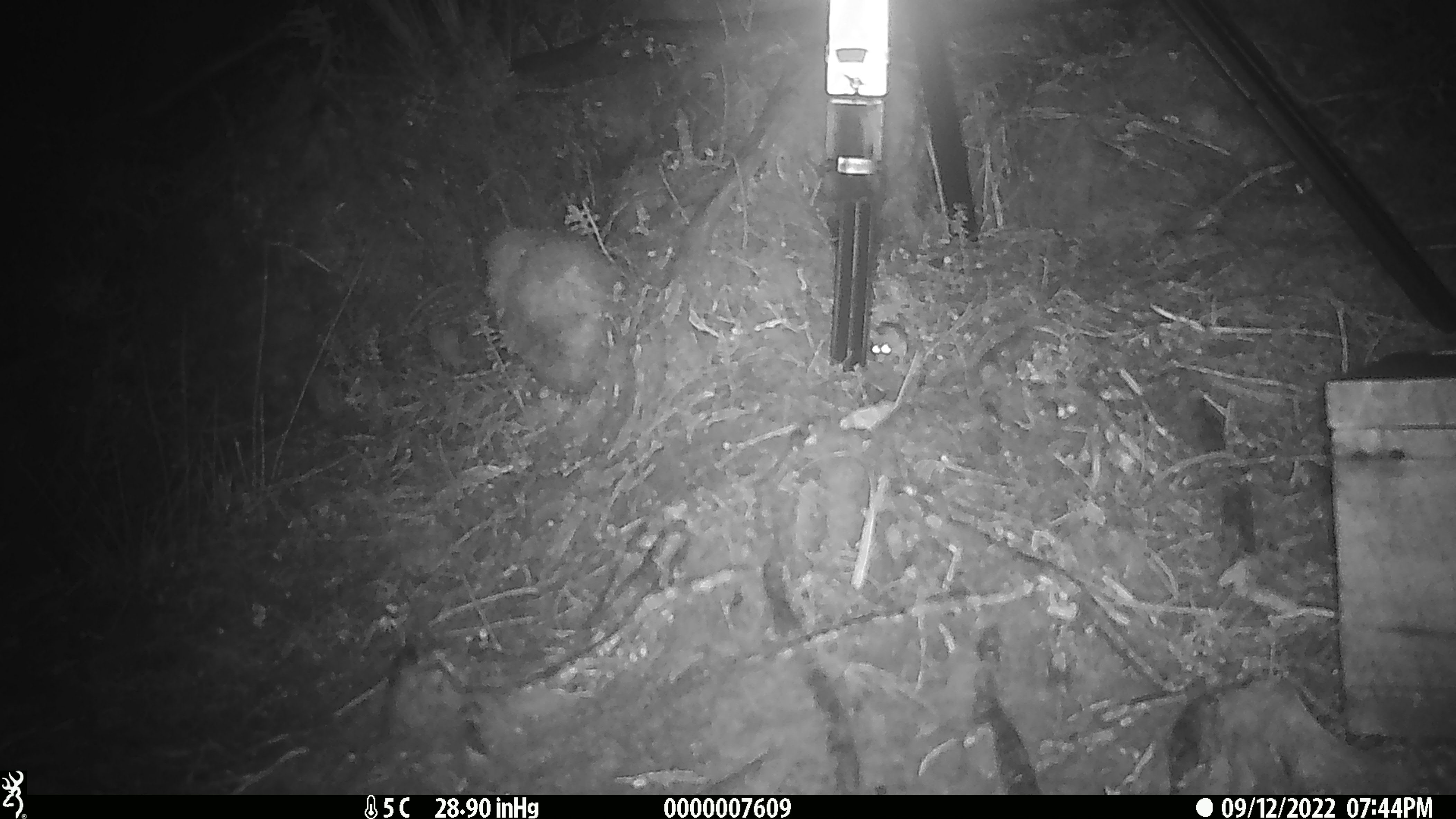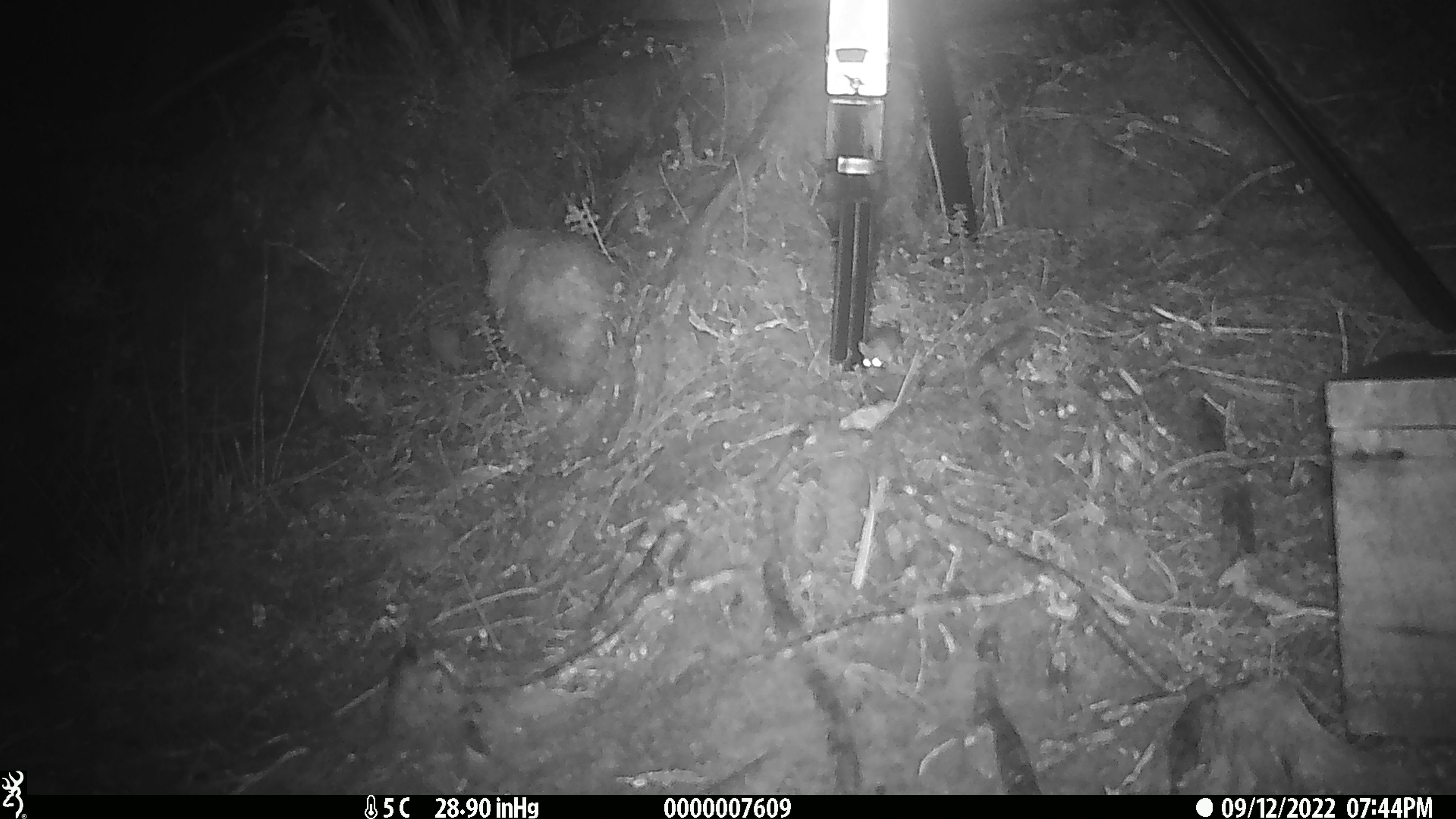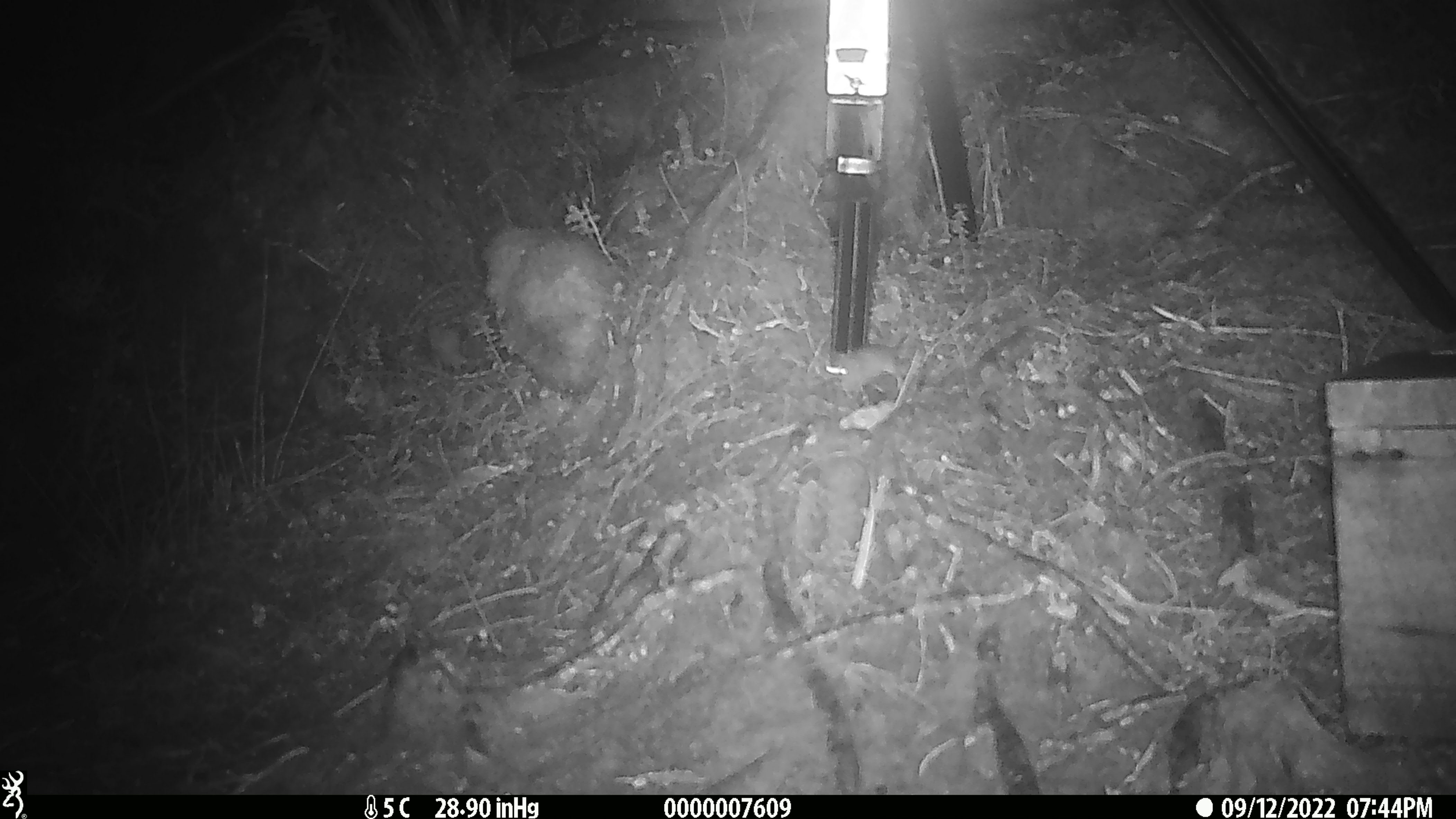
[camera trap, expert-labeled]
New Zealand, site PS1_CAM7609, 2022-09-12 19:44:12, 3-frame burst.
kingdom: Animalia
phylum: Chordata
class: Mammalia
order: Rodentia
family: Muridae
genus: Mus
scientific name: Mus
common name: mouse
Mouse (Mus).